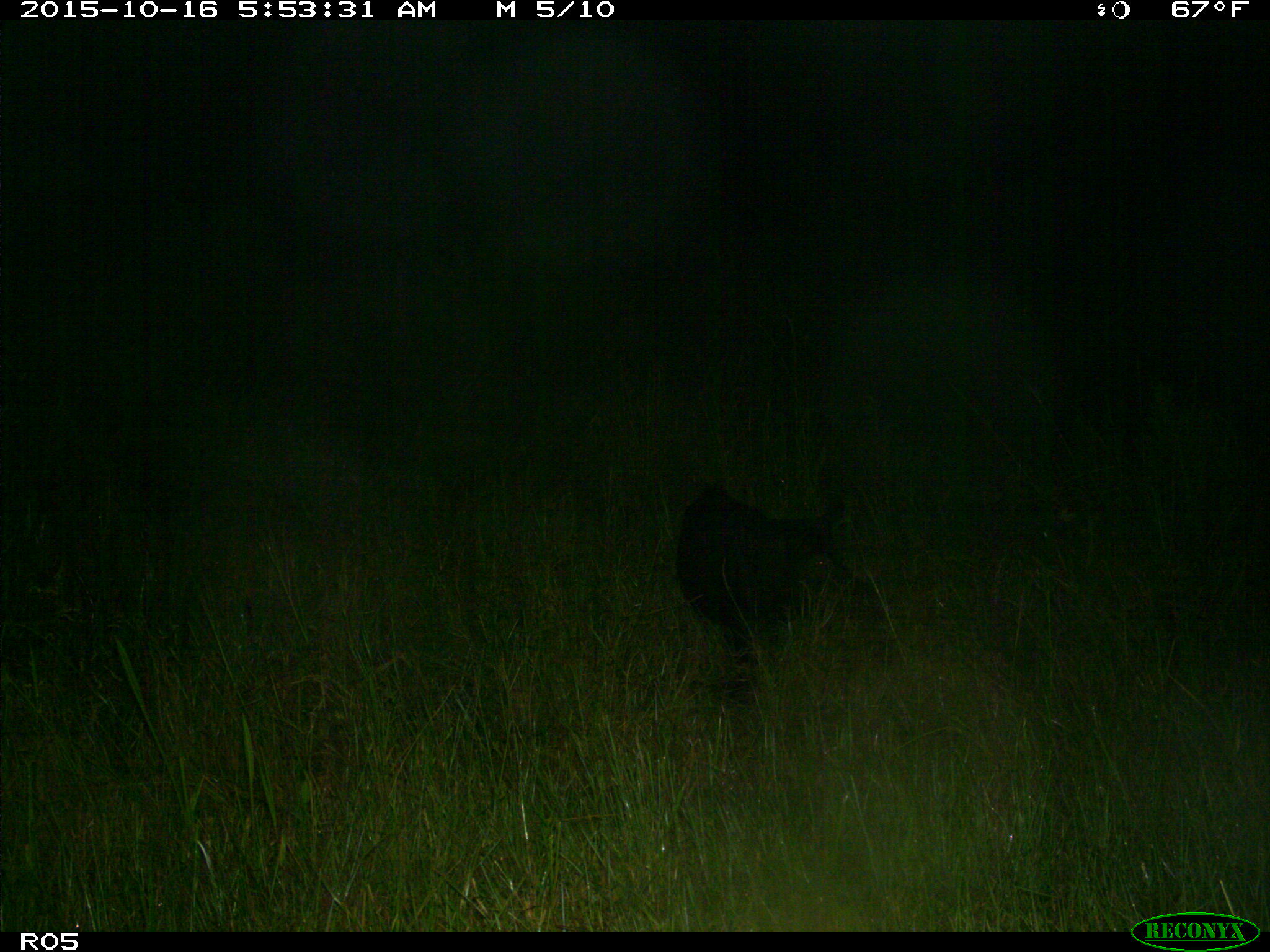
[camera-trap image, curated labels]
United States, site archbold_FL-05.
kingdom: Animalia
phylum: Chordata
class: Mammalia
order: Artiodactyla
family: Suidae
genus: Sus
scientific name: Sus scrofa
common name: wild boar